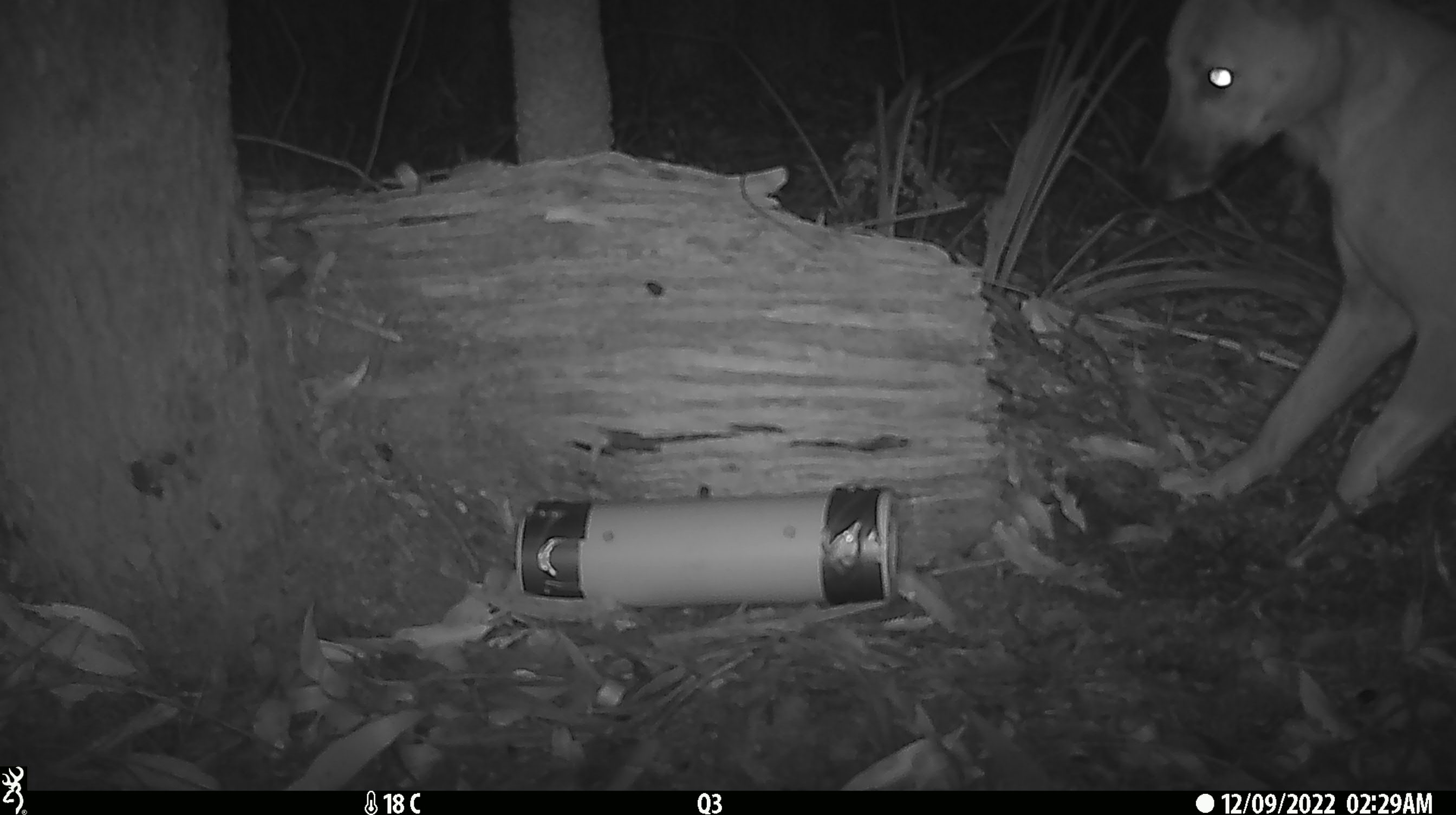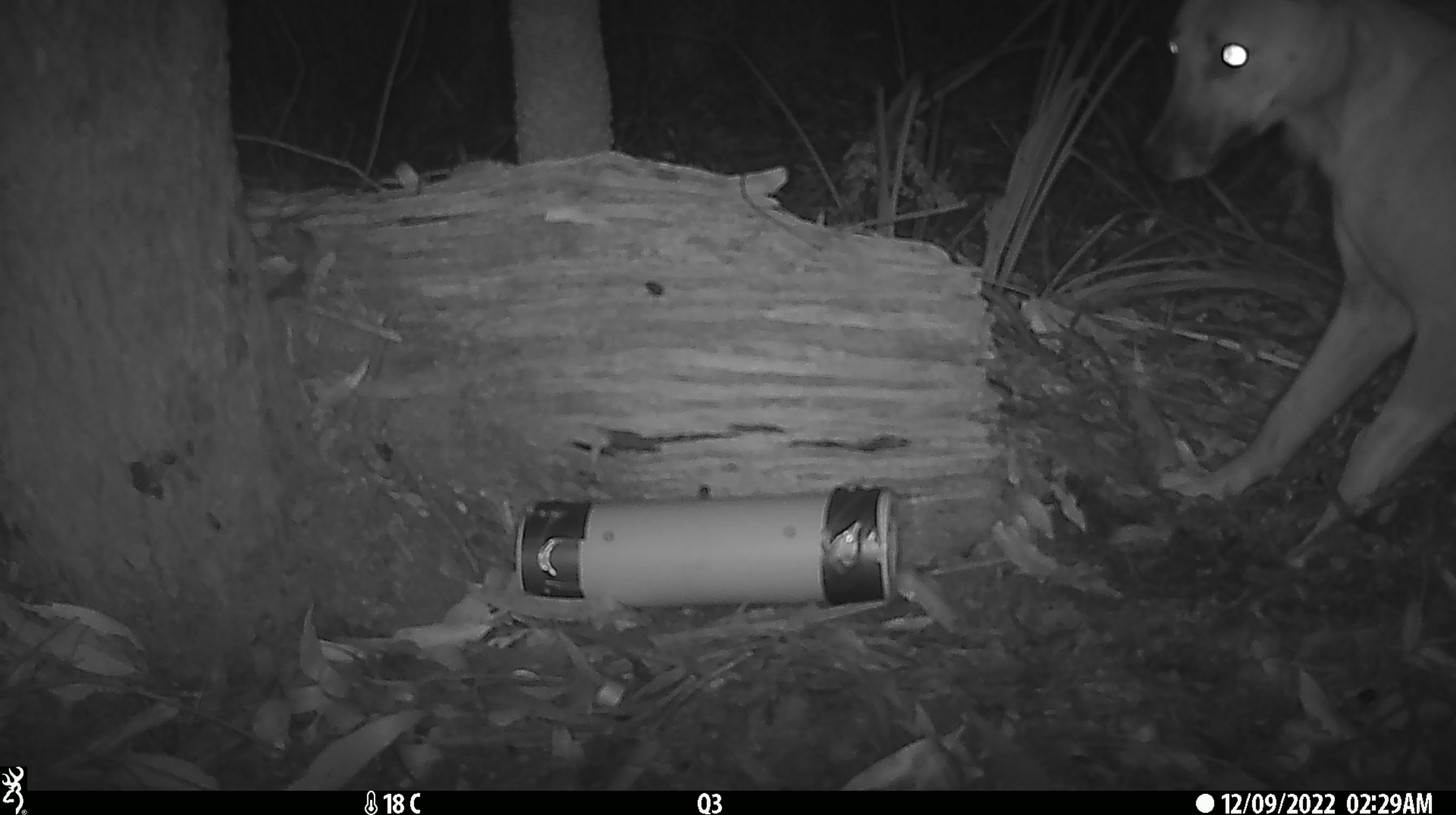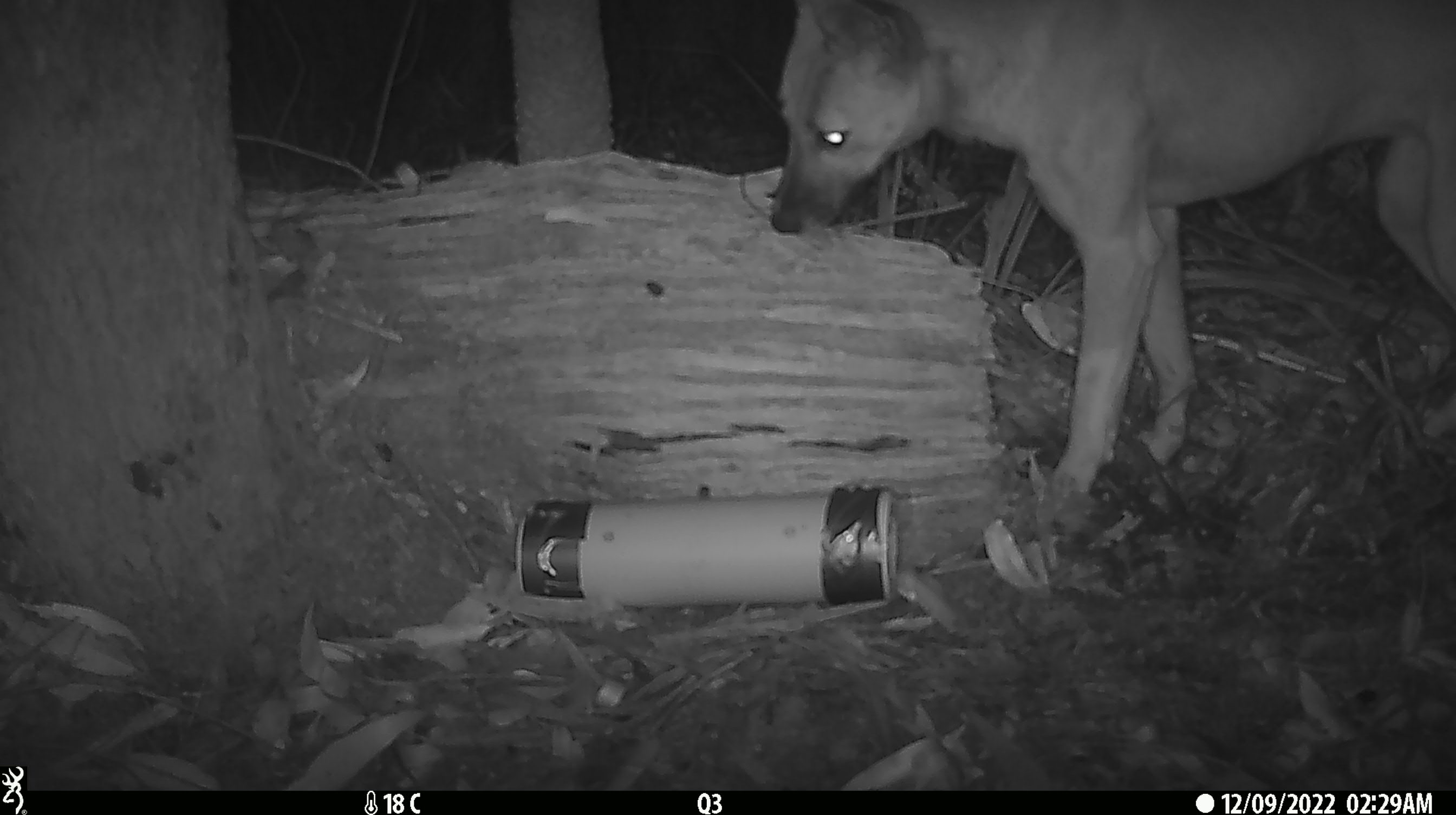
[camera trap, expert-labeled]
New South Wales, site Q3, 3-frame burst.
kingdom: Animalia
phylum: Chordata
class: Mammalia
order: Carnivora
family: Canidae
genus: Canis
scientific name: Canis familiaris dingo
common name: dingo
Dingo (Canis familiaris dingo).